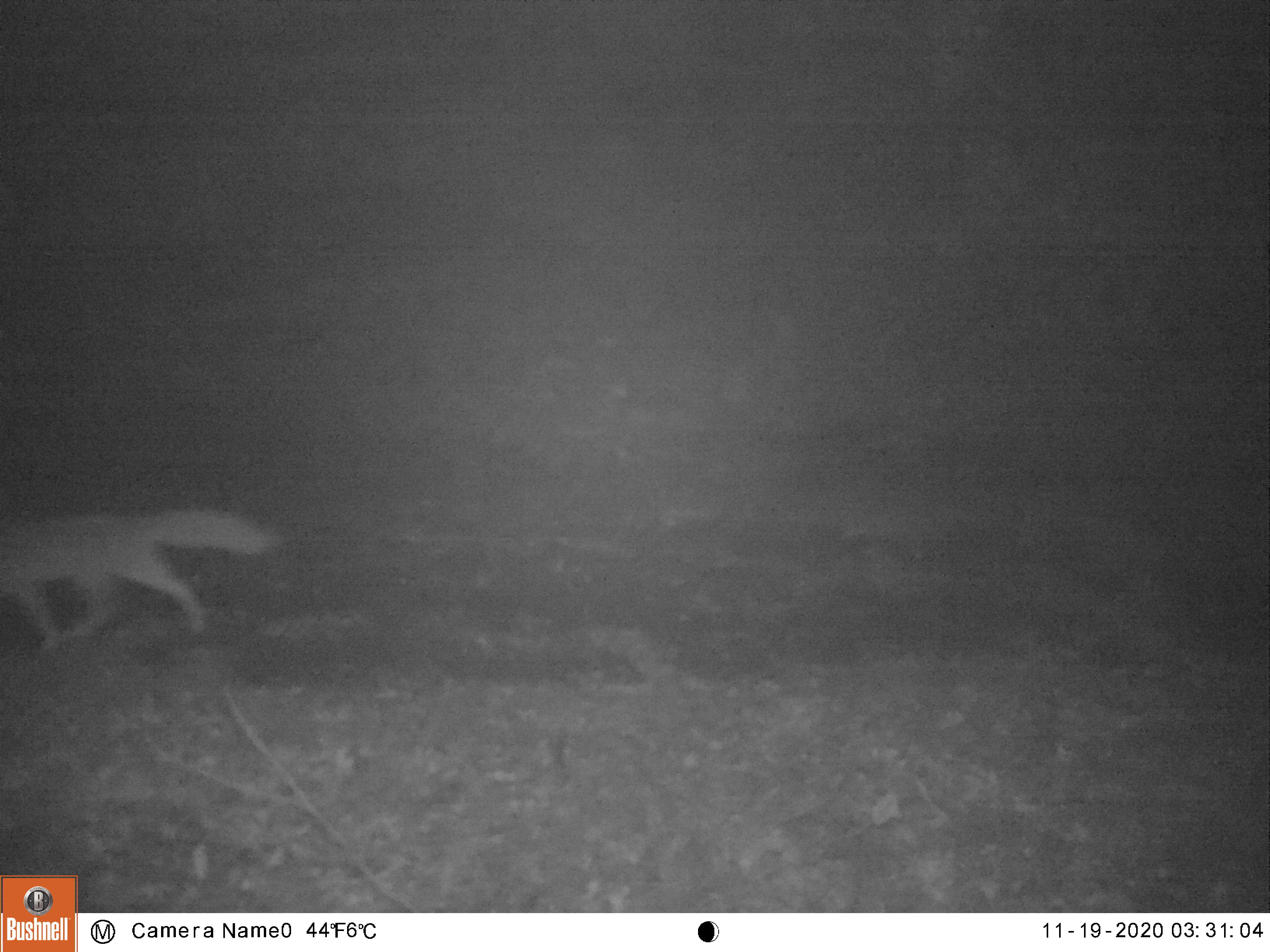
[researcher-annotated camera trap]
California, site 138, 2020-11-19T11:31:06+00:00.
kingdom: Animalia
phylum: Chordata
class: Mammalia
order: Carnivora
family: Canidae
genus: Urocyon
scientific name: Urocyon cinereoargenteus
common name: gray fox